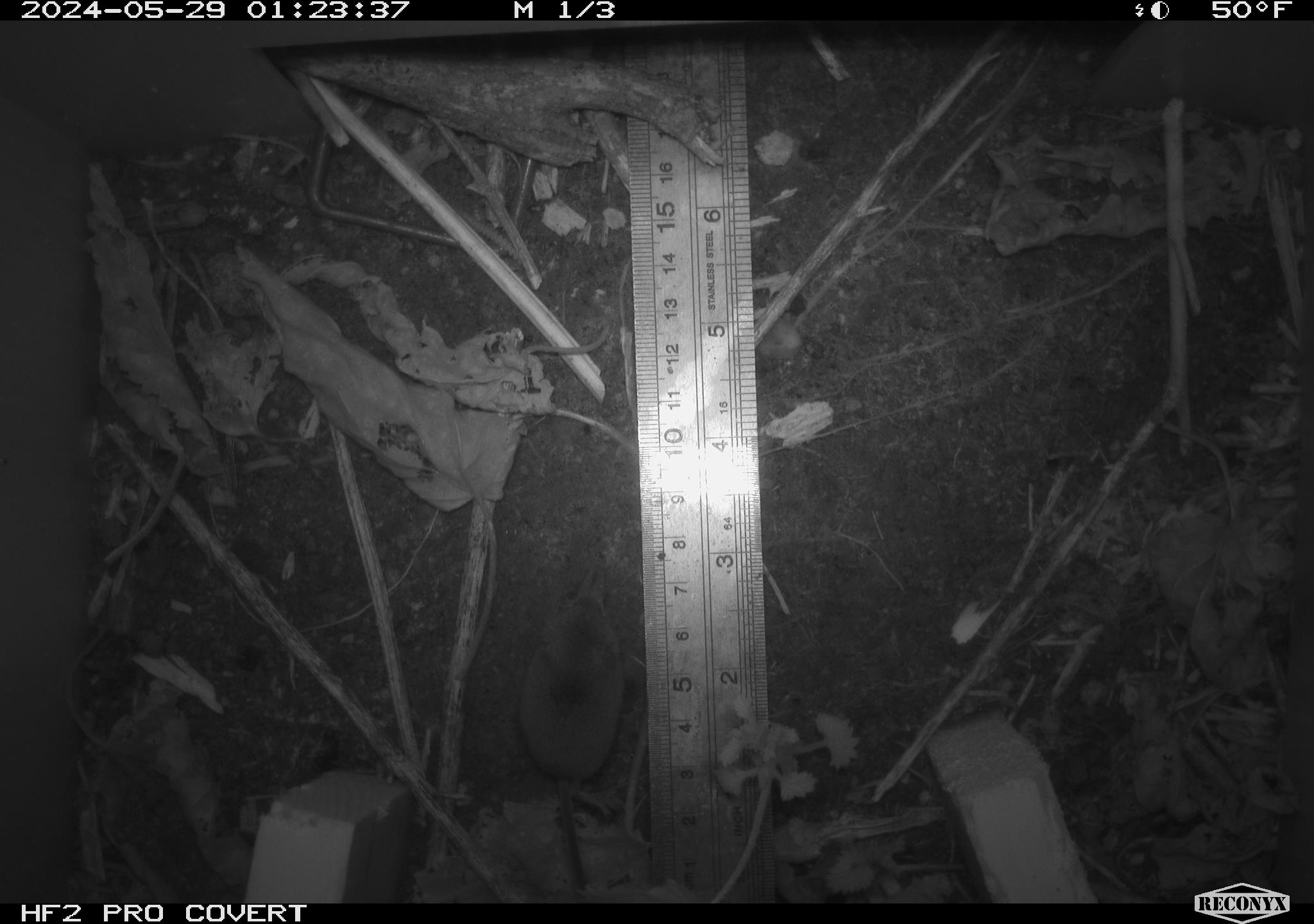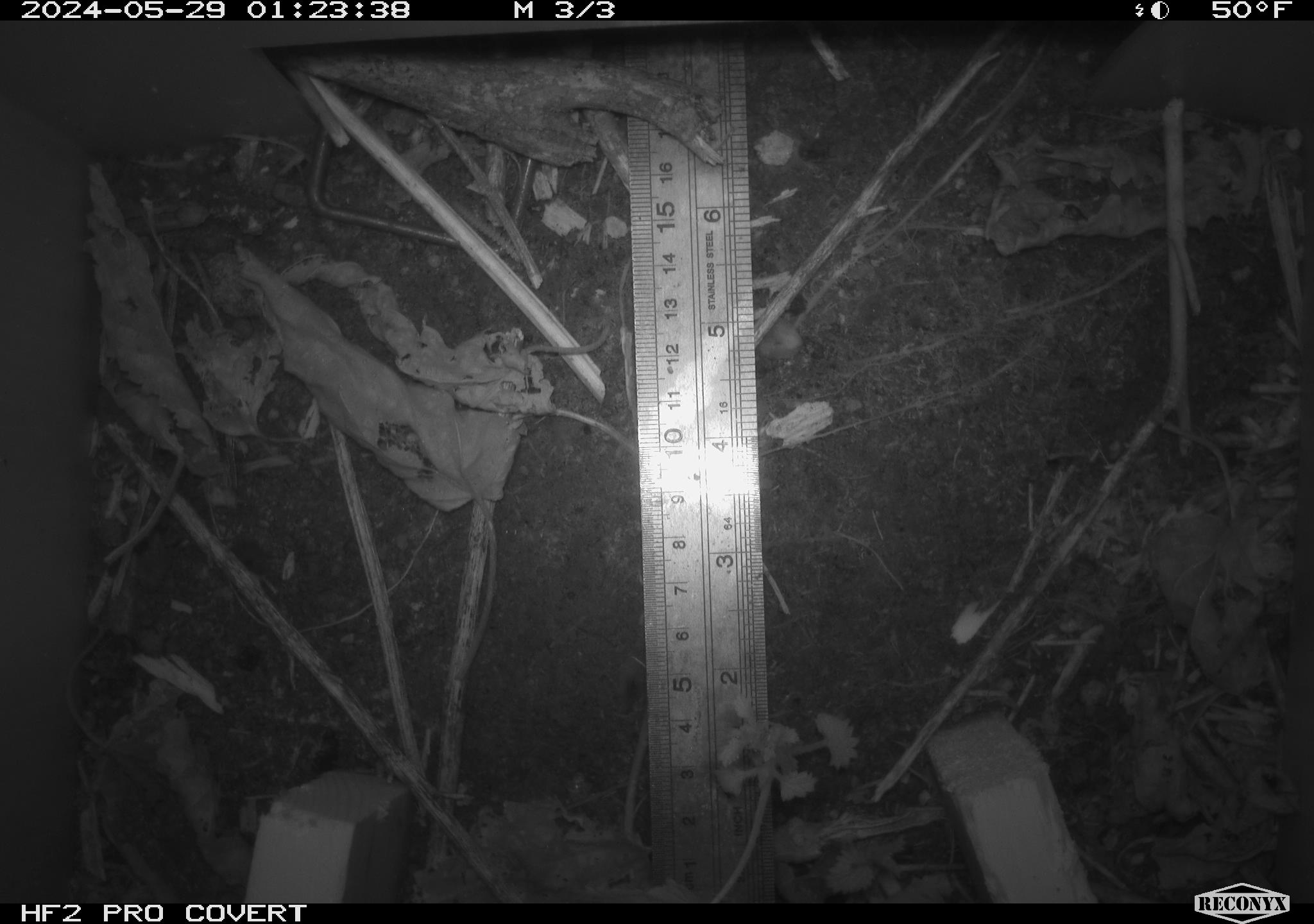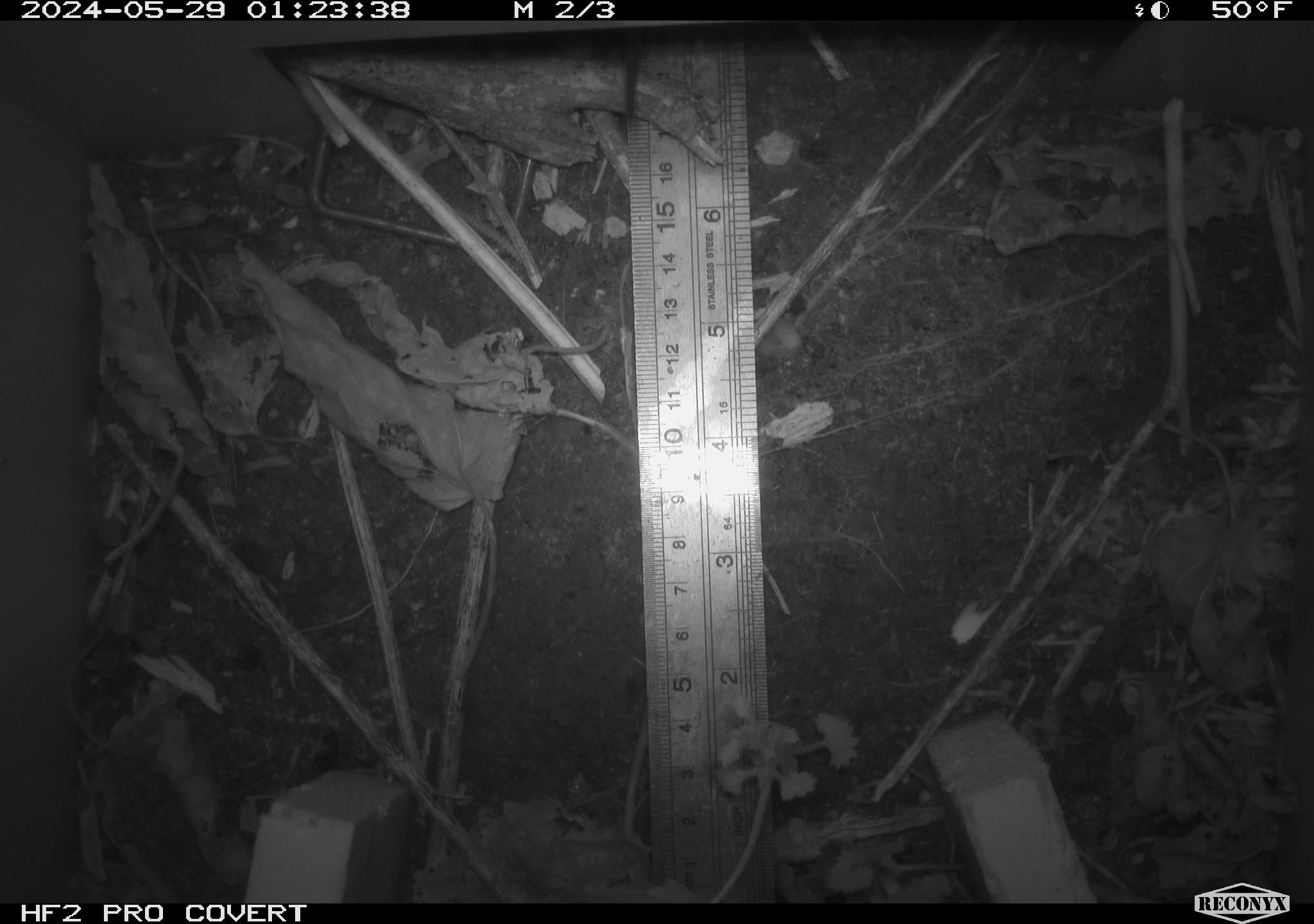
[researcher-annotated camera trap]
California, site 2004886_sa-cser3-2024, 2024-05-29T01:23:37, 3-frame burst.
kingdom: Animalia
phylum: Chordata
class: Mammalia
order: Eulipotyphla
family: Soricidae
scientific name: Soricidae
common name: shrews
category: soricidae family